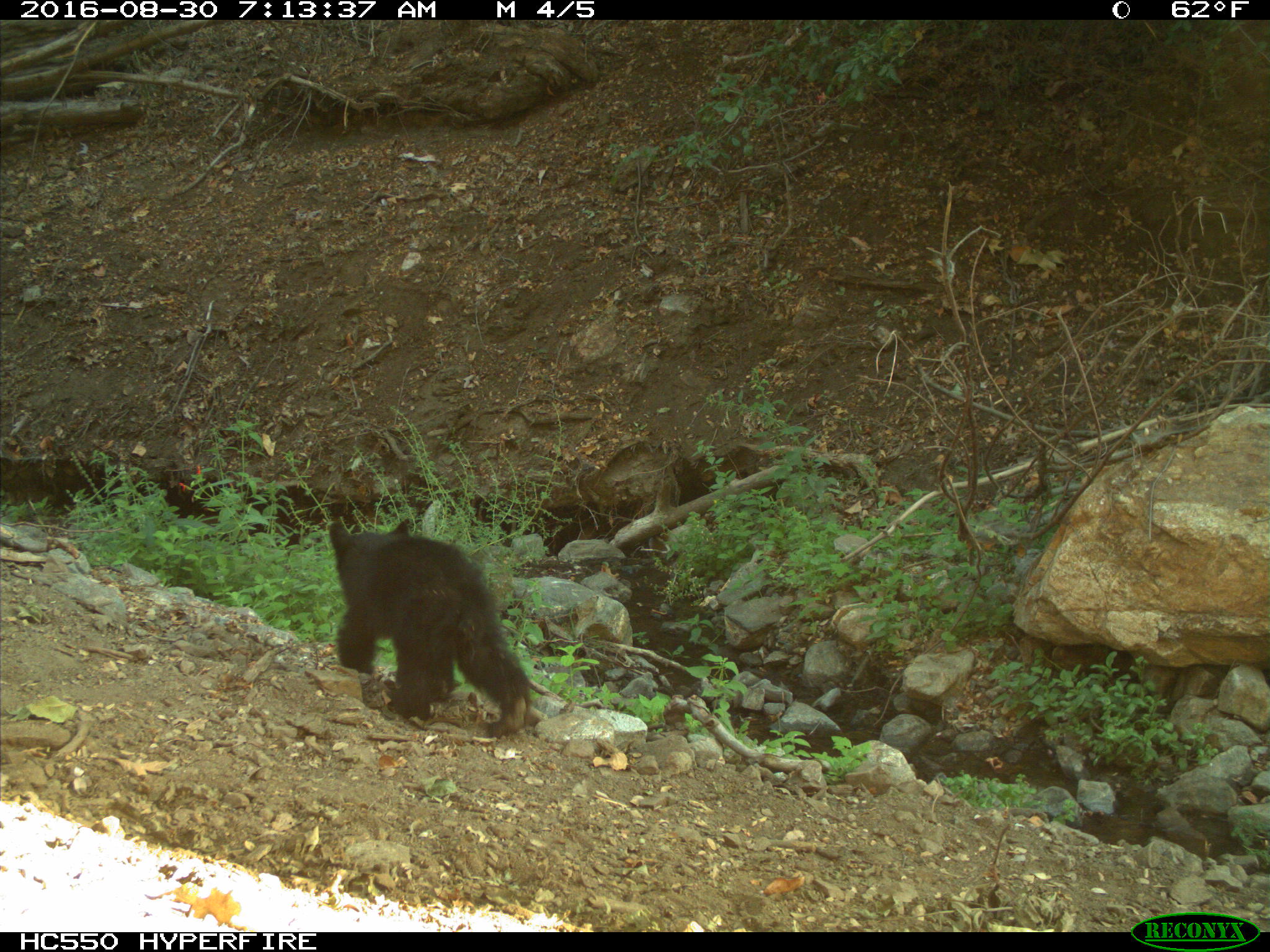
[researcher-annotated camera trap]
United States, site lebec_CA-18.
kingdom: Animalia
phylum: Chordata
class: Mammalia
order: Carnivora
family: Ursidae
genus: Ursus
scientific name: Ursus americanus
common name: american black bear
Ursus americanus (american black bear).